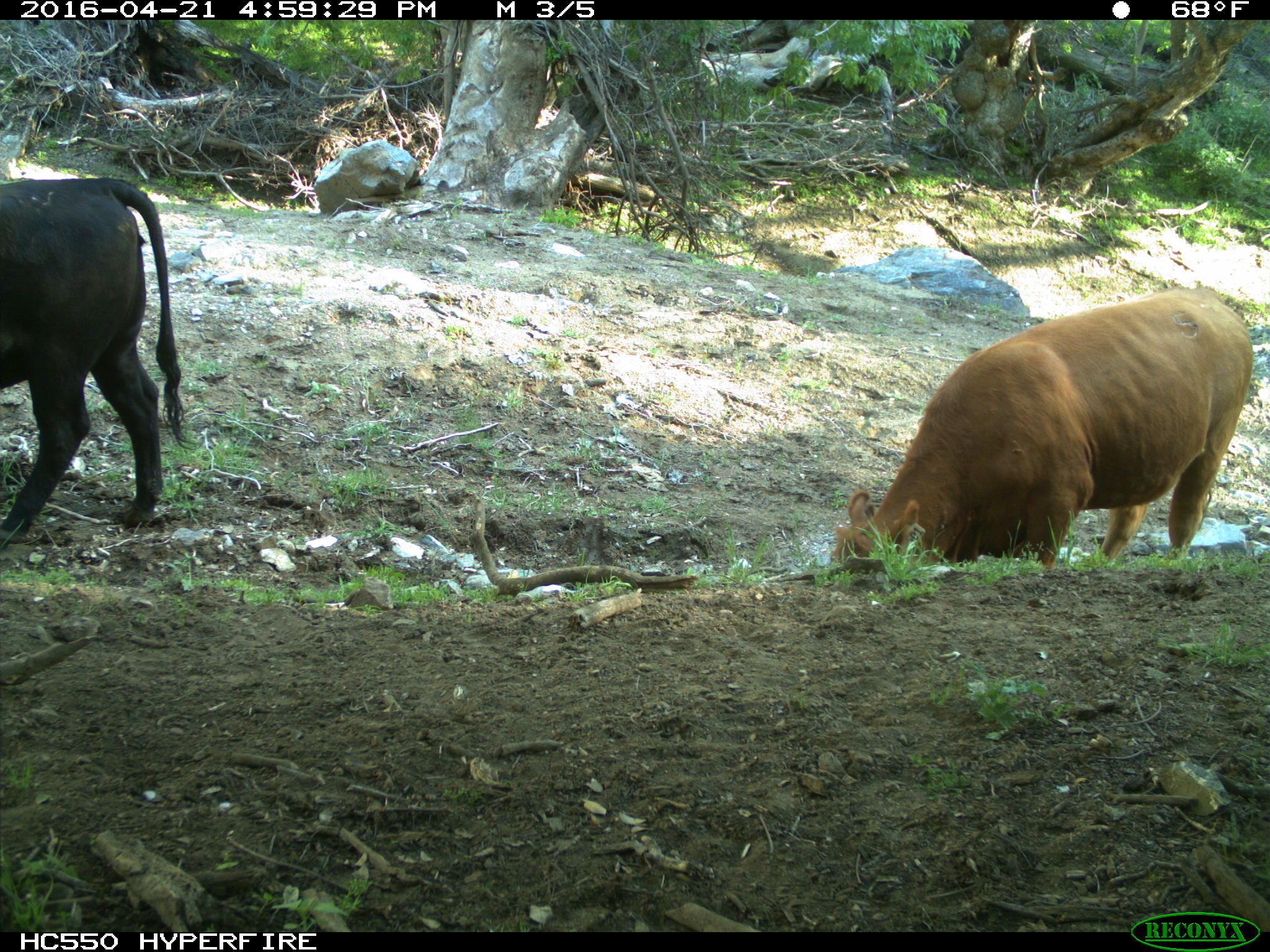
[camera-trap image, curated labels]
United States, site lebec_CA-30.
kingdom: Animalia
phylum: Chordata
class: Mammalia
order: Artiodactyla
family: Bovidae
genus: Bos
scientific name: Bos taurus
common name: domestic cow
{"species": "Bos taurus (domestic cow)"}